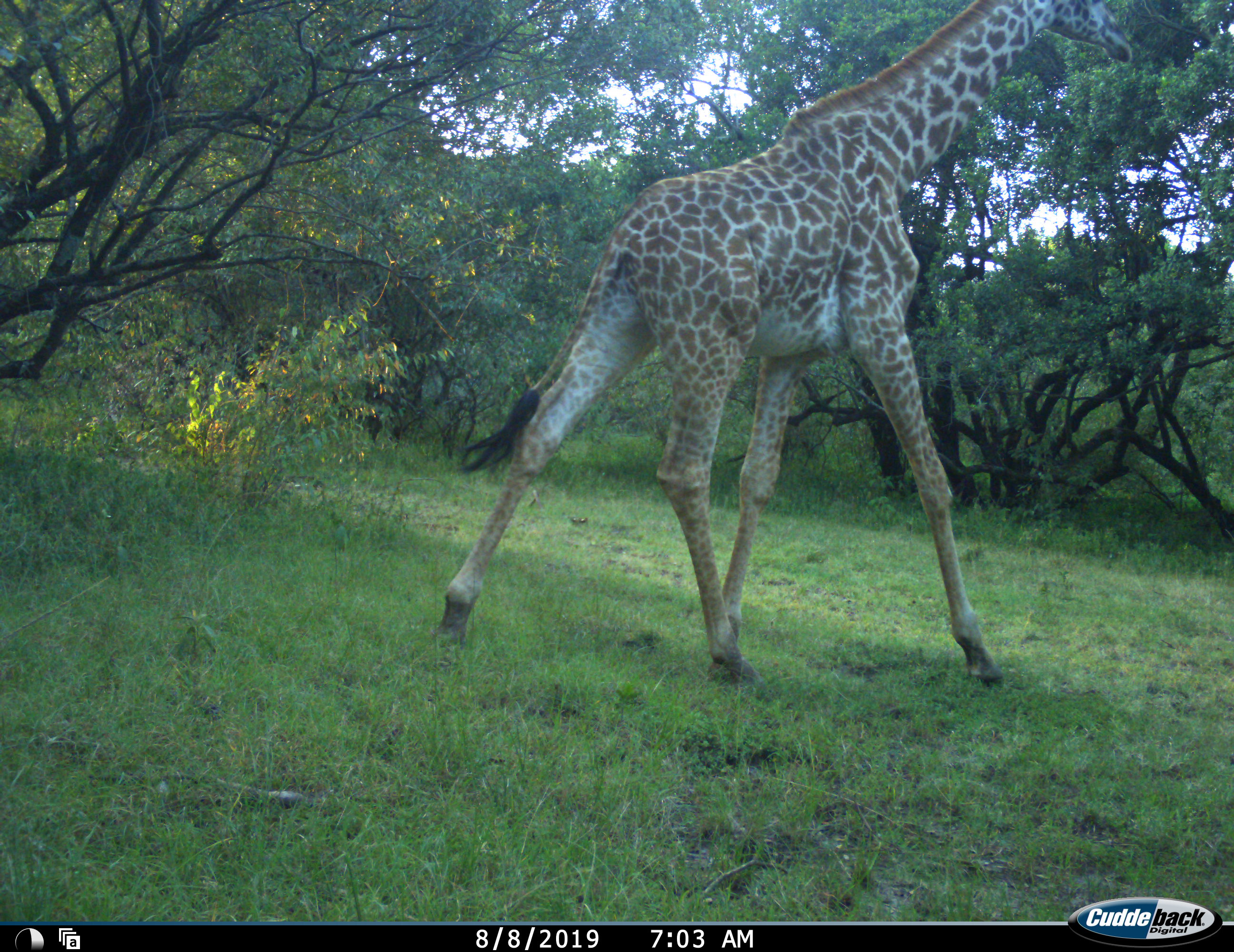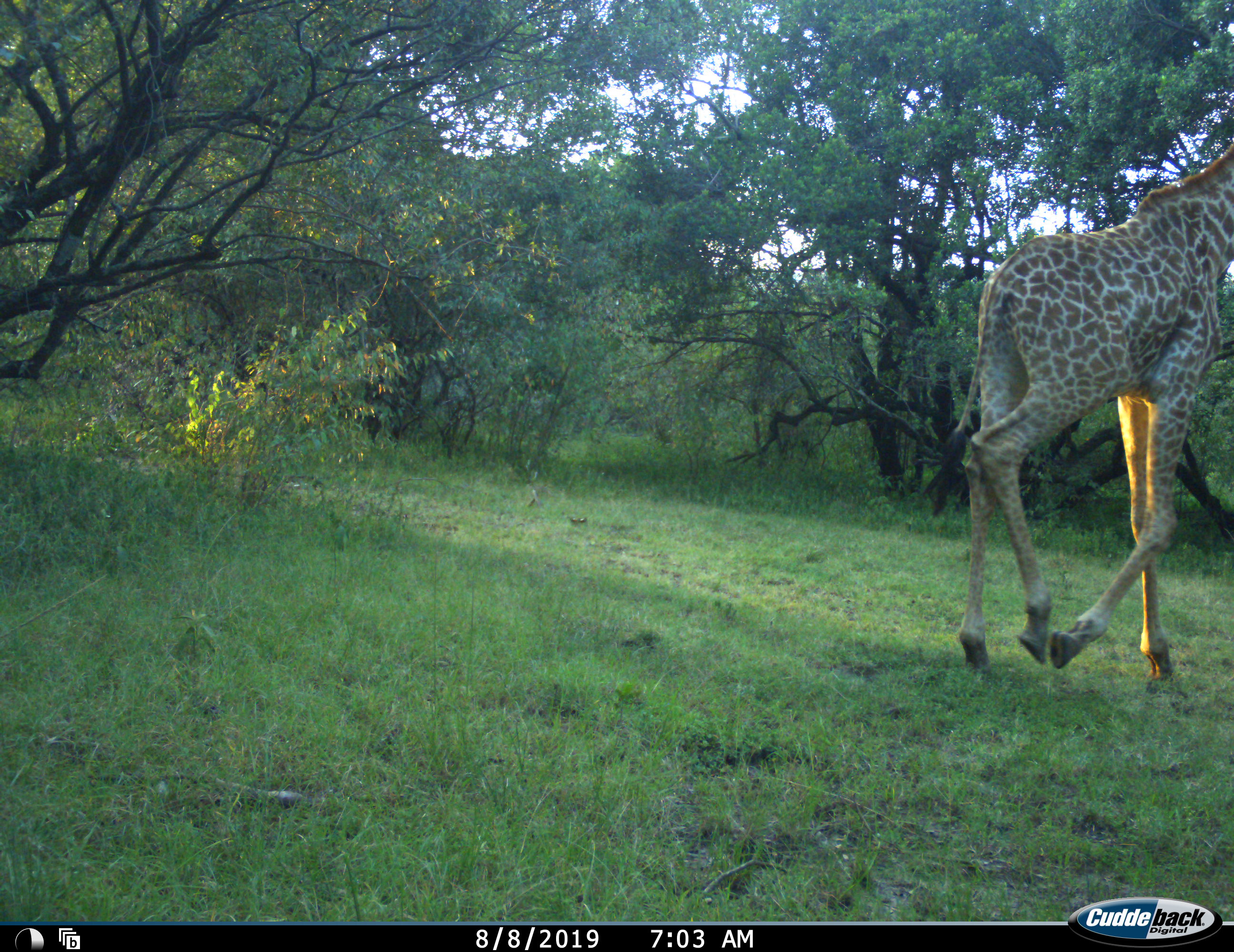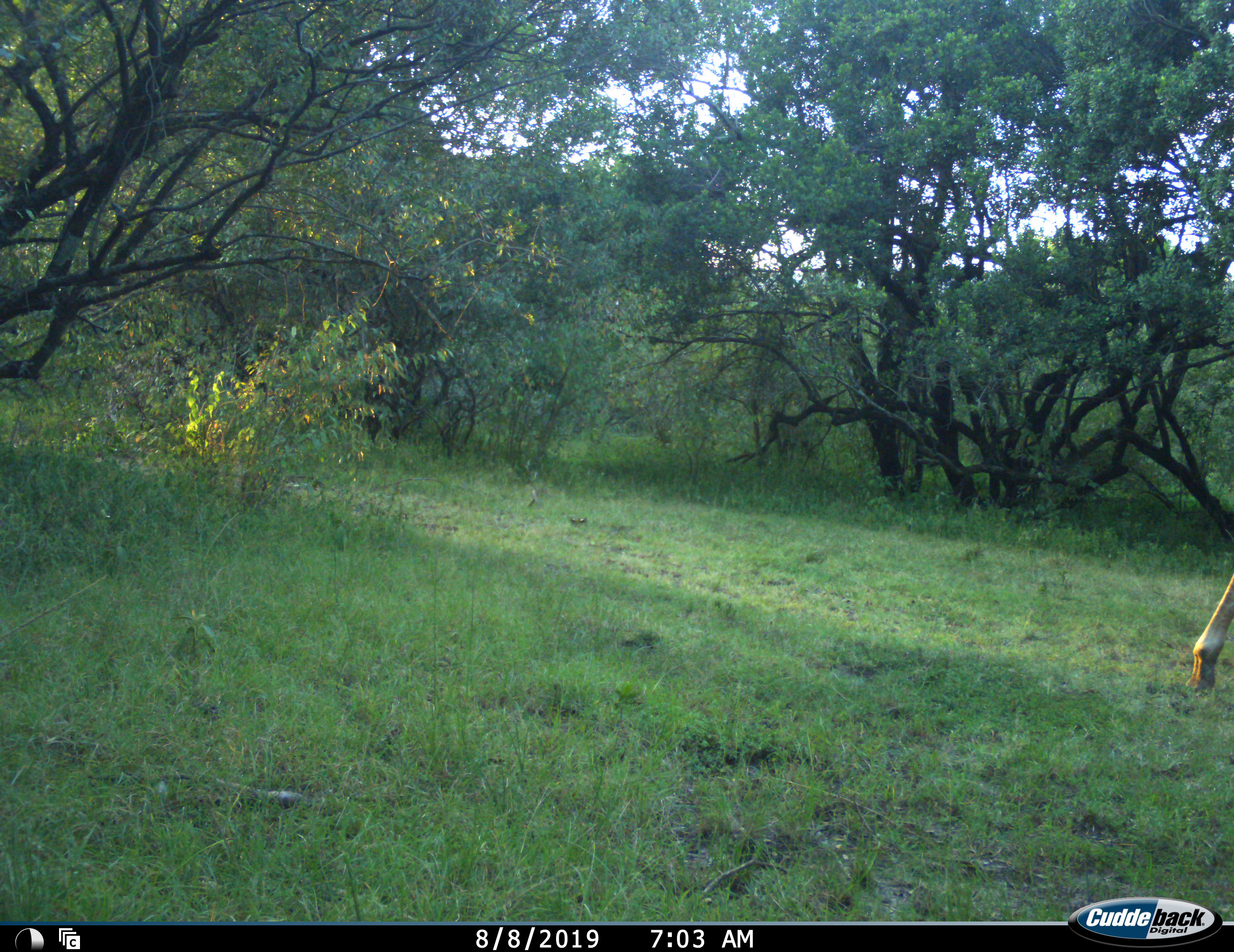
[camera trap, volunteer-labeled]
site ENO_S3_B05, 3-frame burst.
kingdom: Animalia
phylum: Chordata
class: Mammalia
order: Artiodactyla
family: Giraffidae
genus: Giraffa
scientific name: Giraffa camelopardalis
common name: giraffe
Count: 1.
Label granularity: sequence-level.